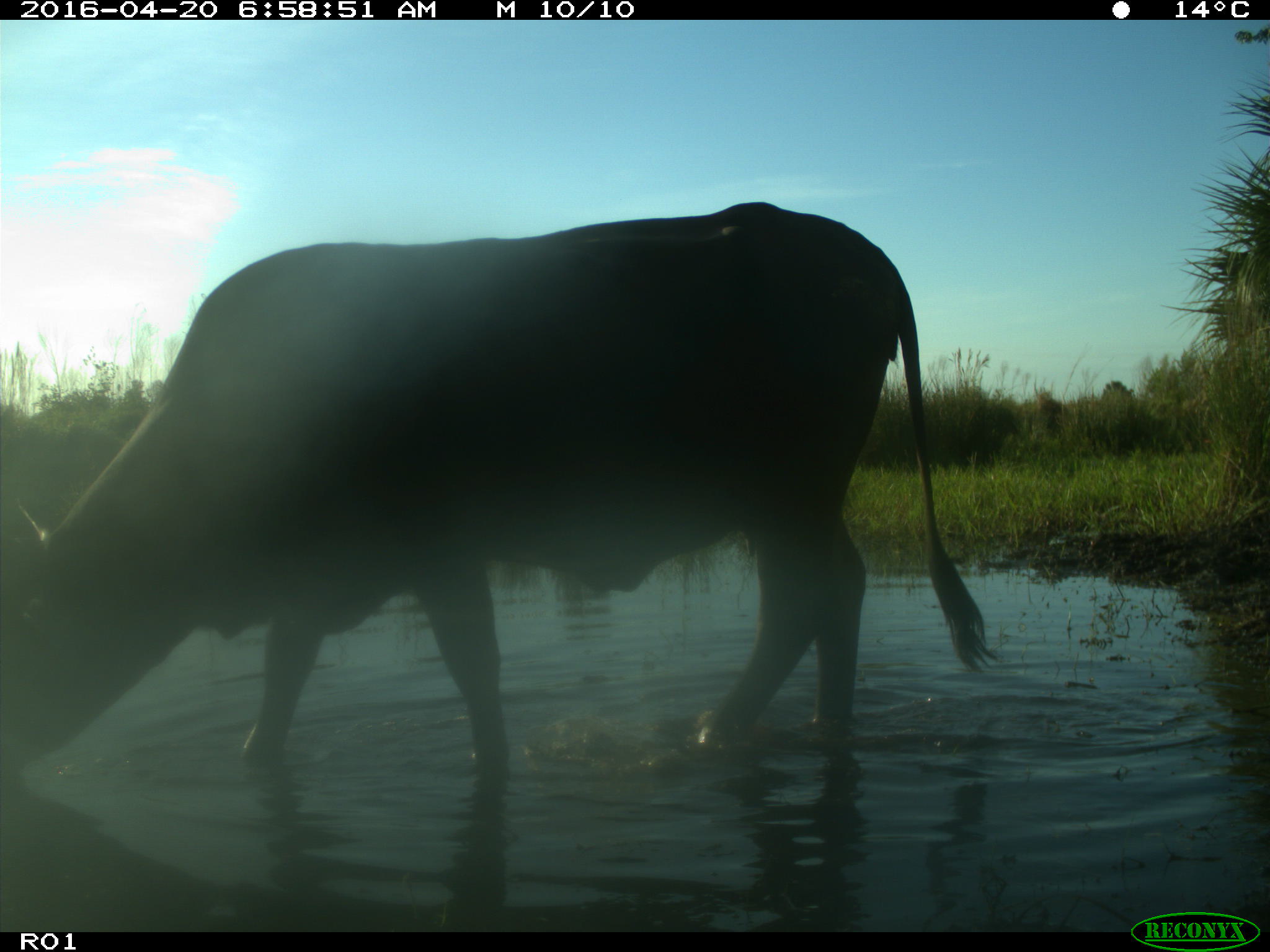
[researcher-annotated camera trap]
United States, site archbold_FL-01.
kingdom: Animalia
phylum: Chordata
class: Mammalia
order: Artiodactyla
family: Bovidae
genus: Bos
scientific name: Bos taurus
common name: domestic cow